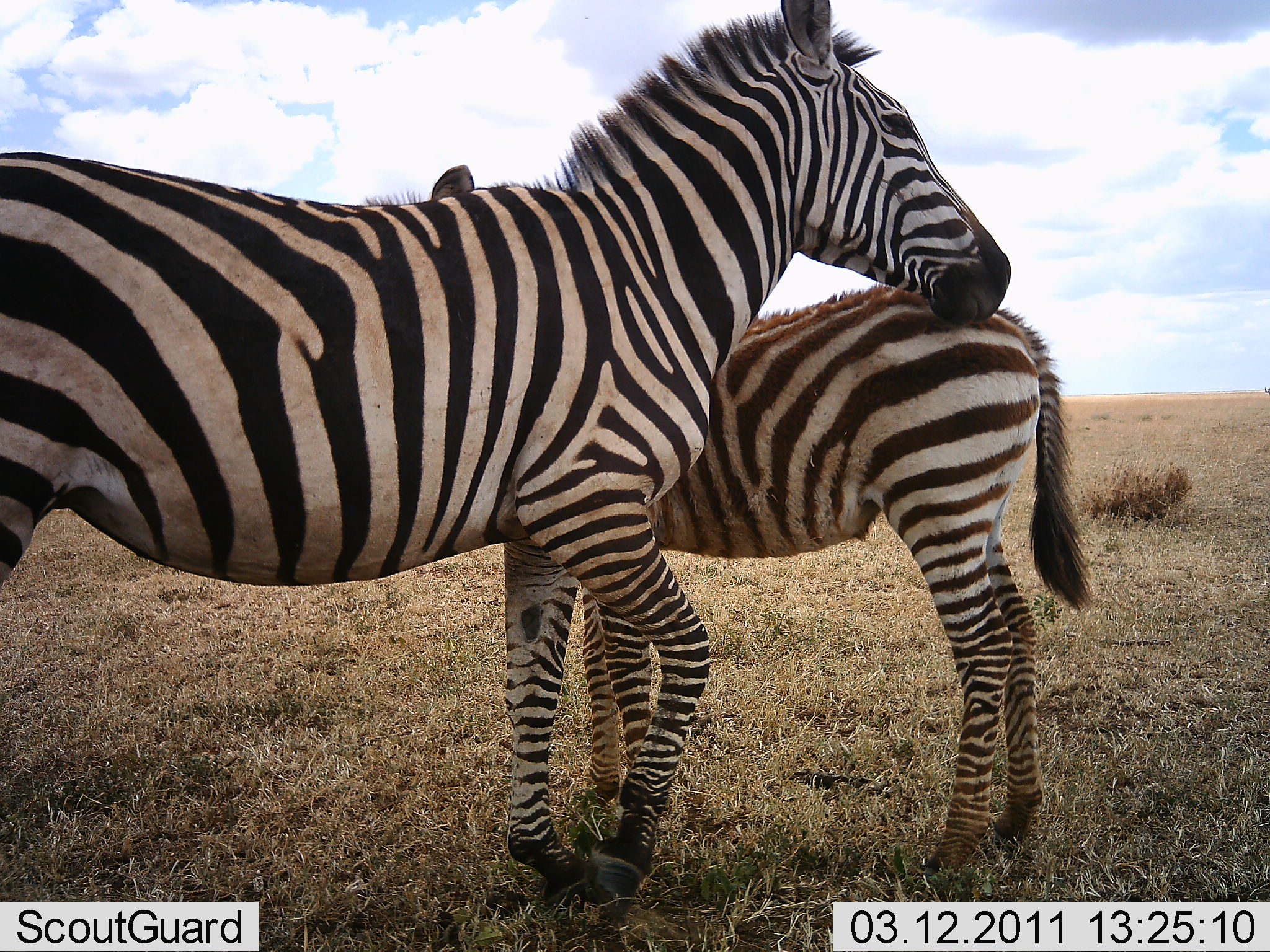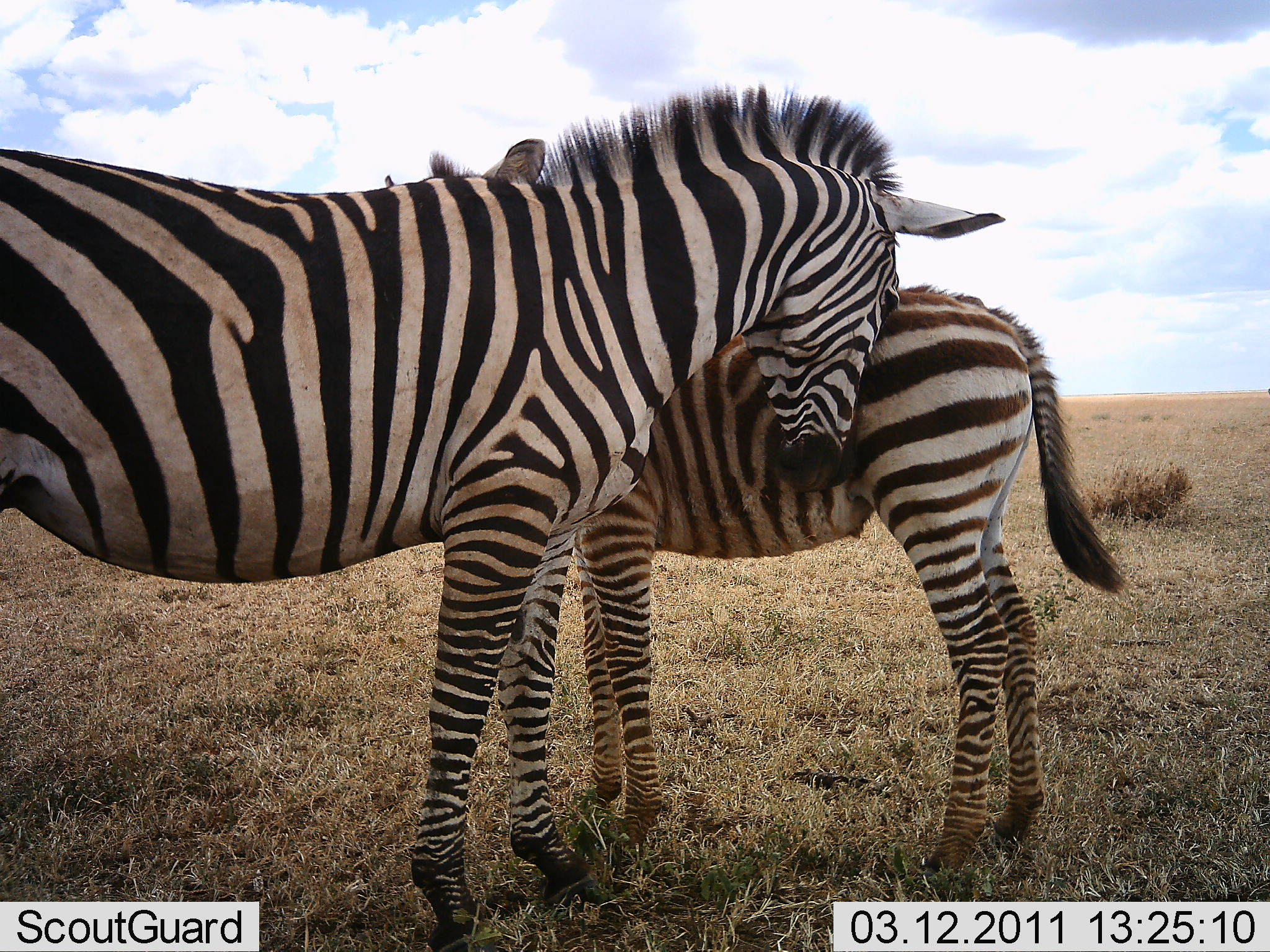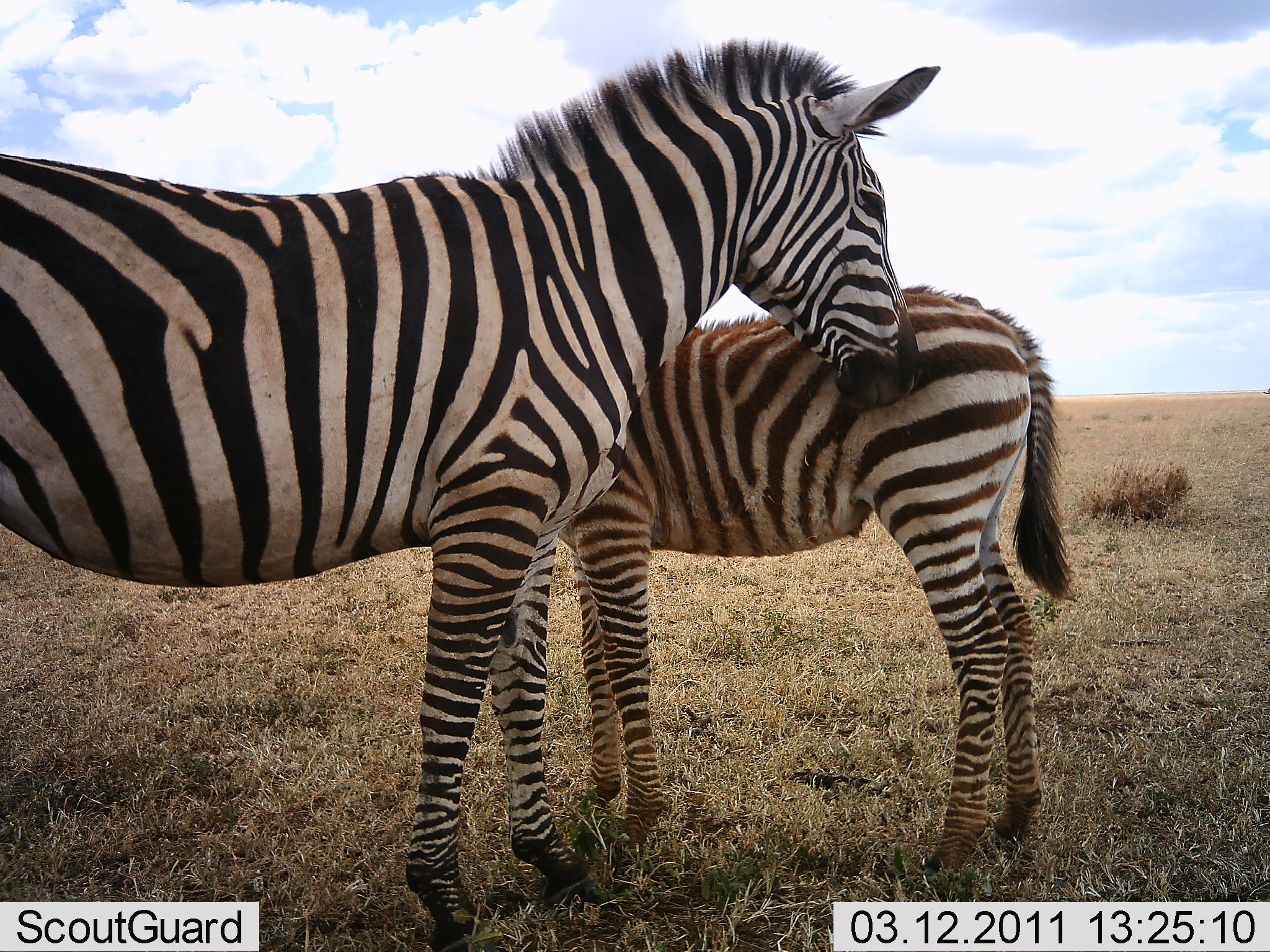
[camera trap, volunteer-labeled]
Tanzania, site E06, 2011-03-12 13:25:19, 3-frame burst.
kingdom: Animalia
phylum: Chordata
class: Mammalia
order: Perissodactyla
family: Equidae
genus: Equus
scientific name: Equus quagga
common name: plains zebra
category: zebra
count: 2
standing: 73%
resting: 0%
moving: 0%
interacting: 64%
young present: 100%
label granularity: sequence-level